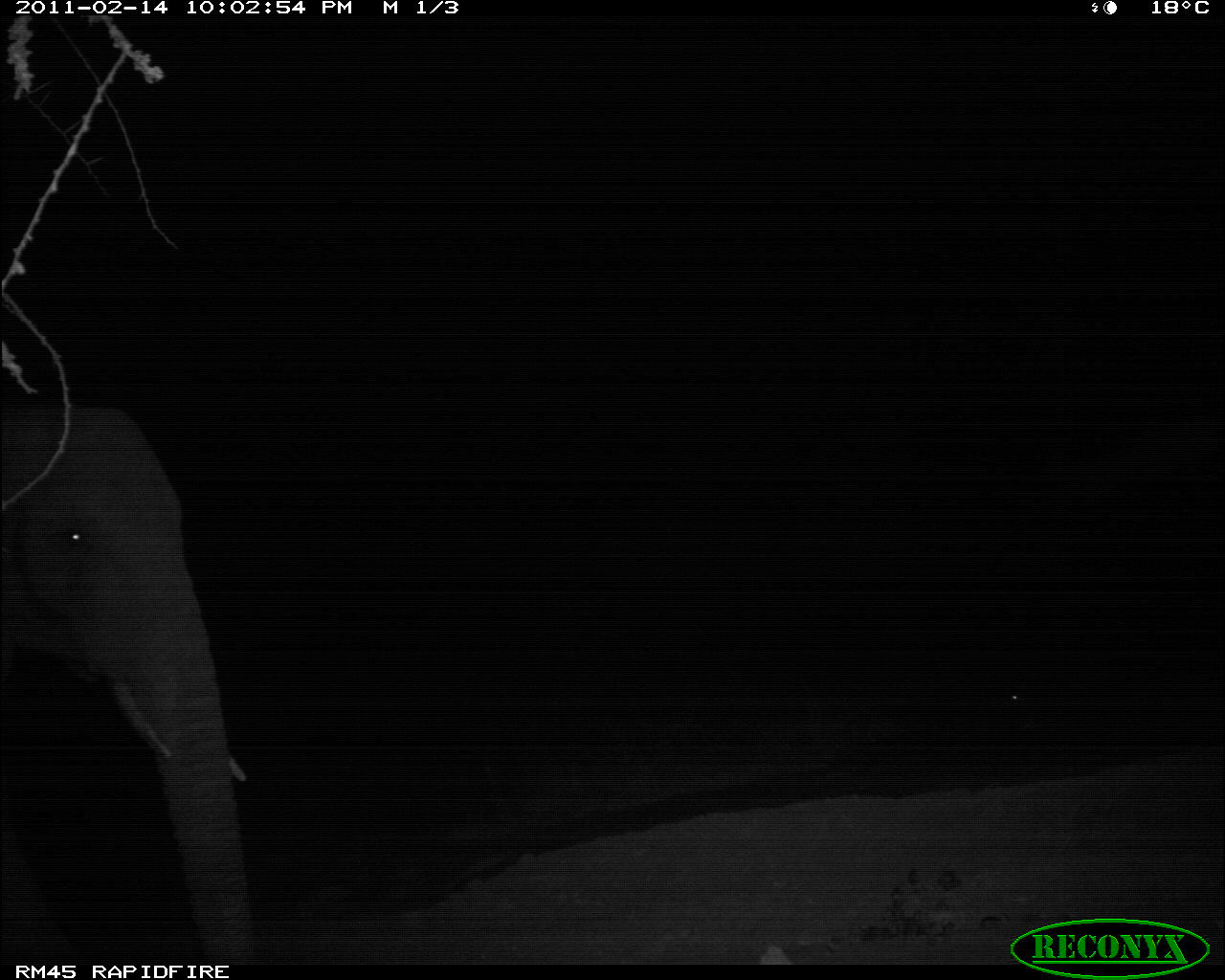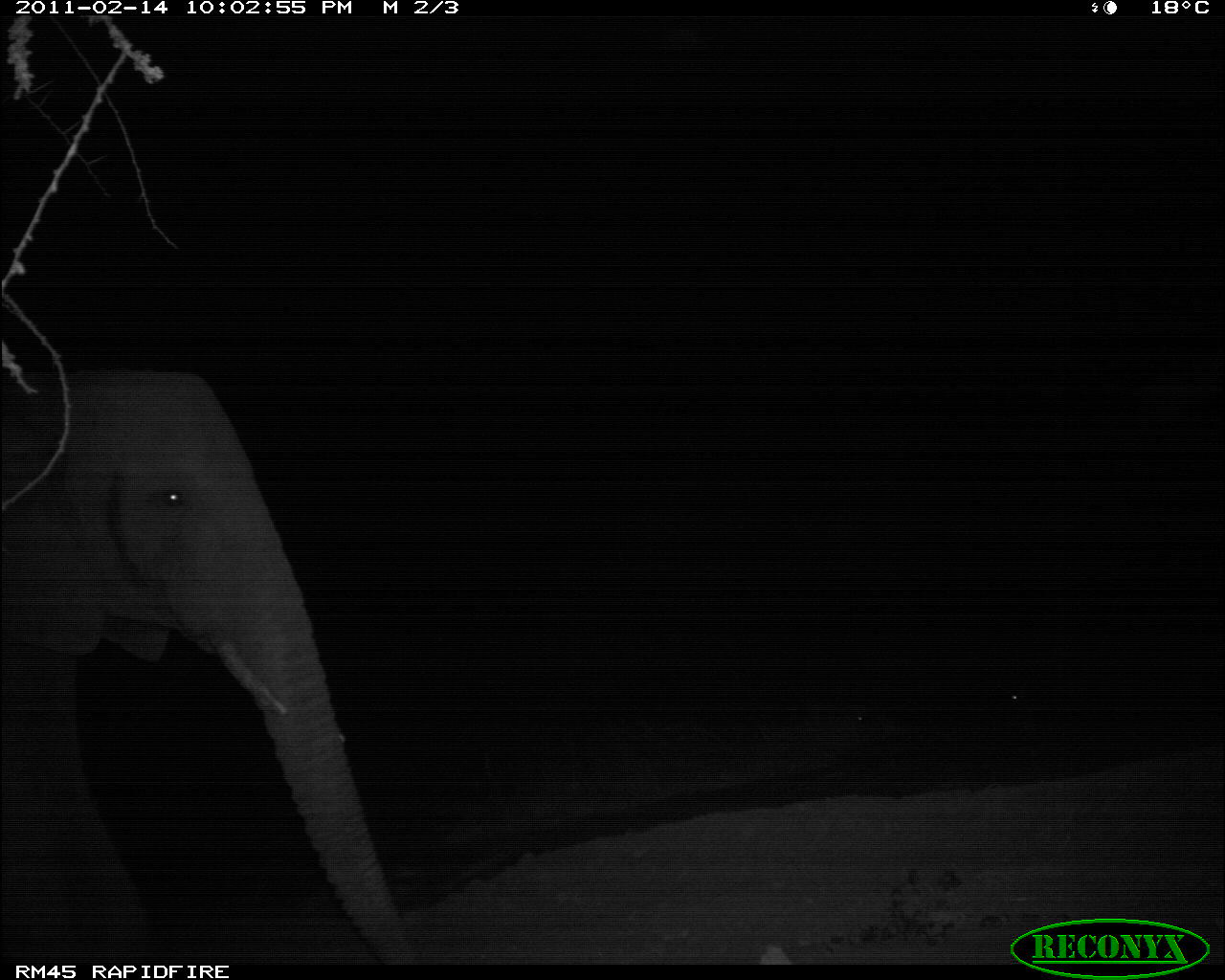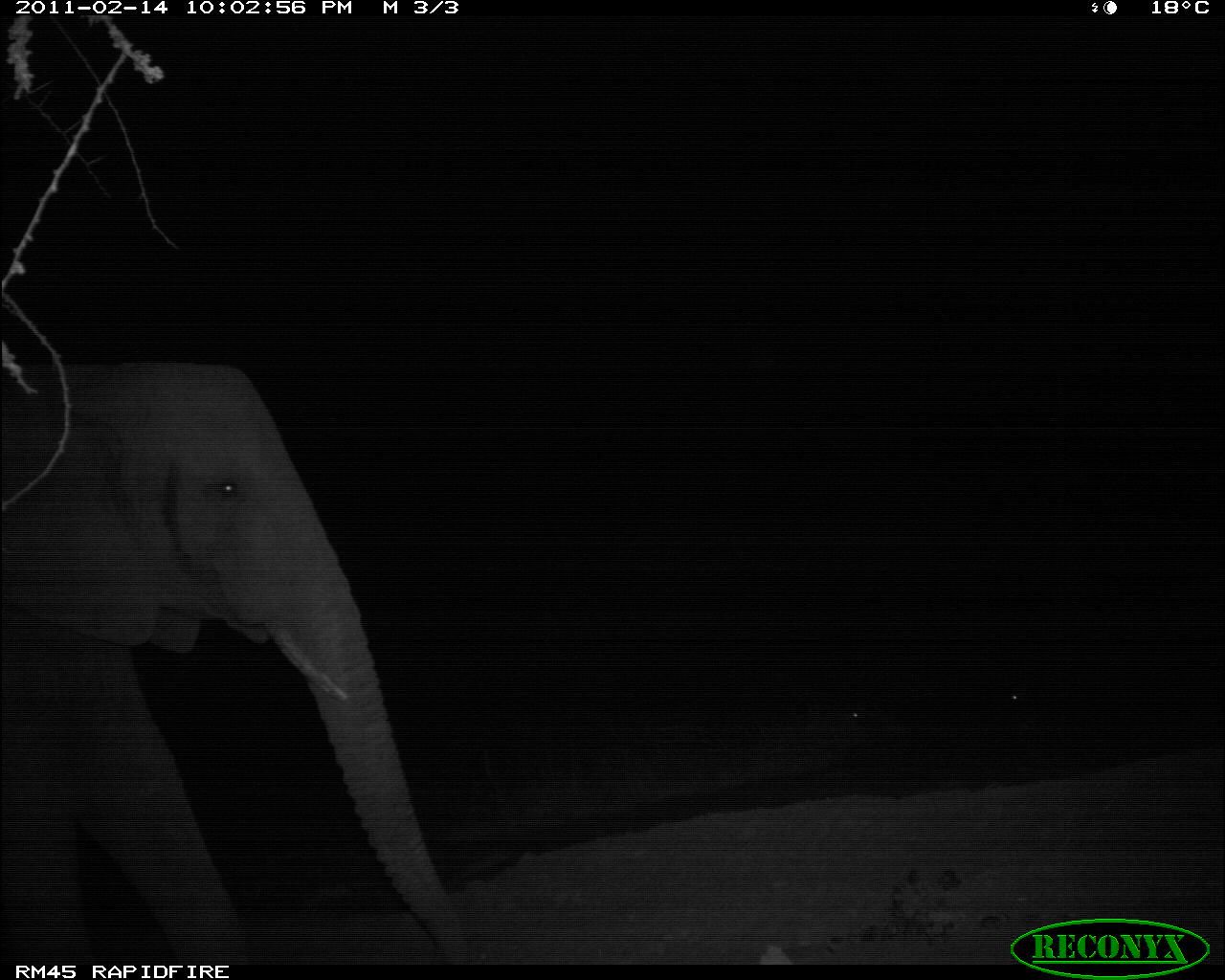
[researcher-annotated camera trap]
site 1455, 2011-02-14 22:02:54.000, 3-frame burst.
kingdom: Animalia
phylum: Chordata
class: Mammalia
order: Proboscidea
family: Elephantidae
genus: Loxodonta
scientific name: Loxodonta africana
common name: african bush elephant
Loxodonta africana (african bush elephant), count 1.